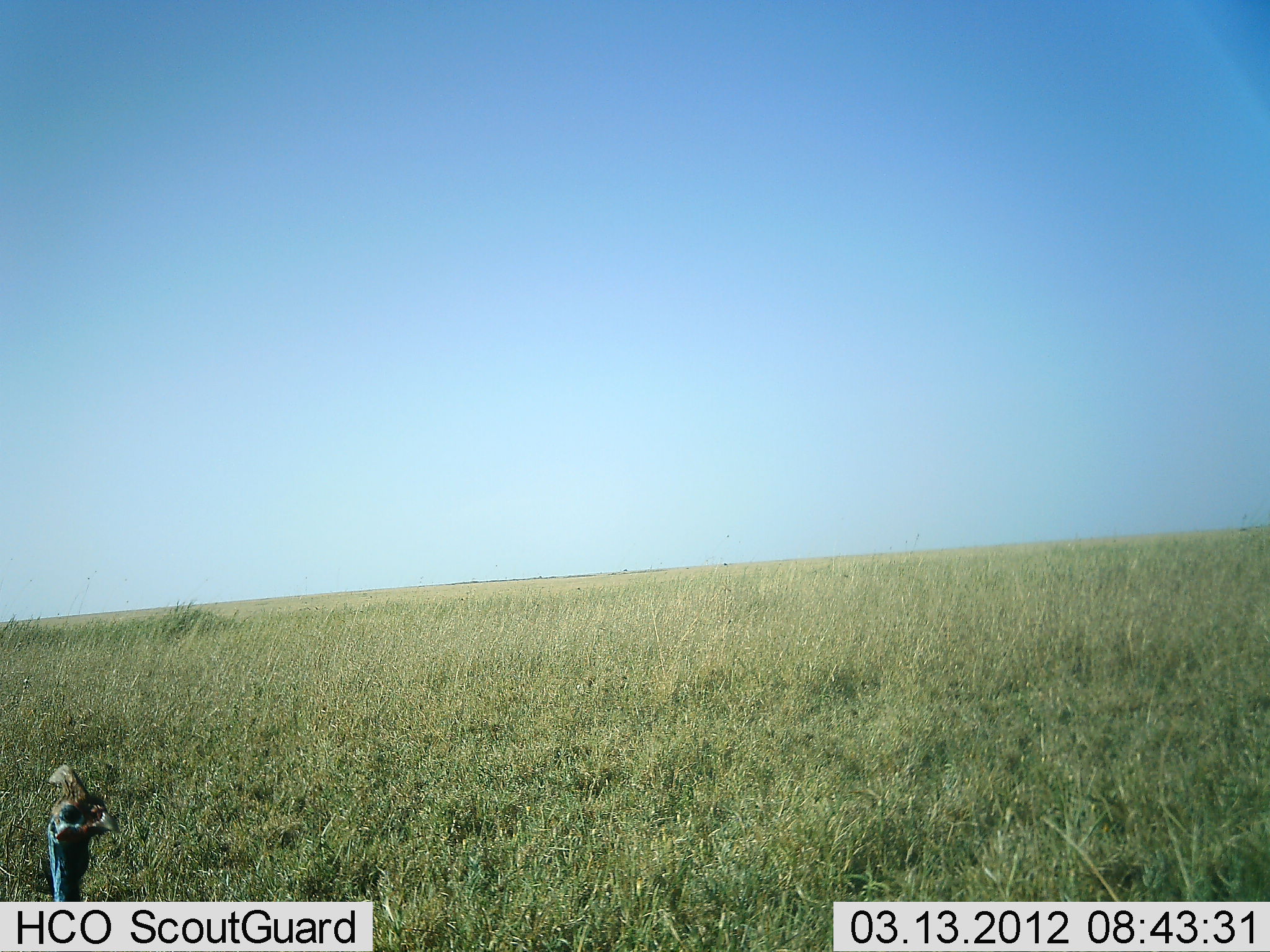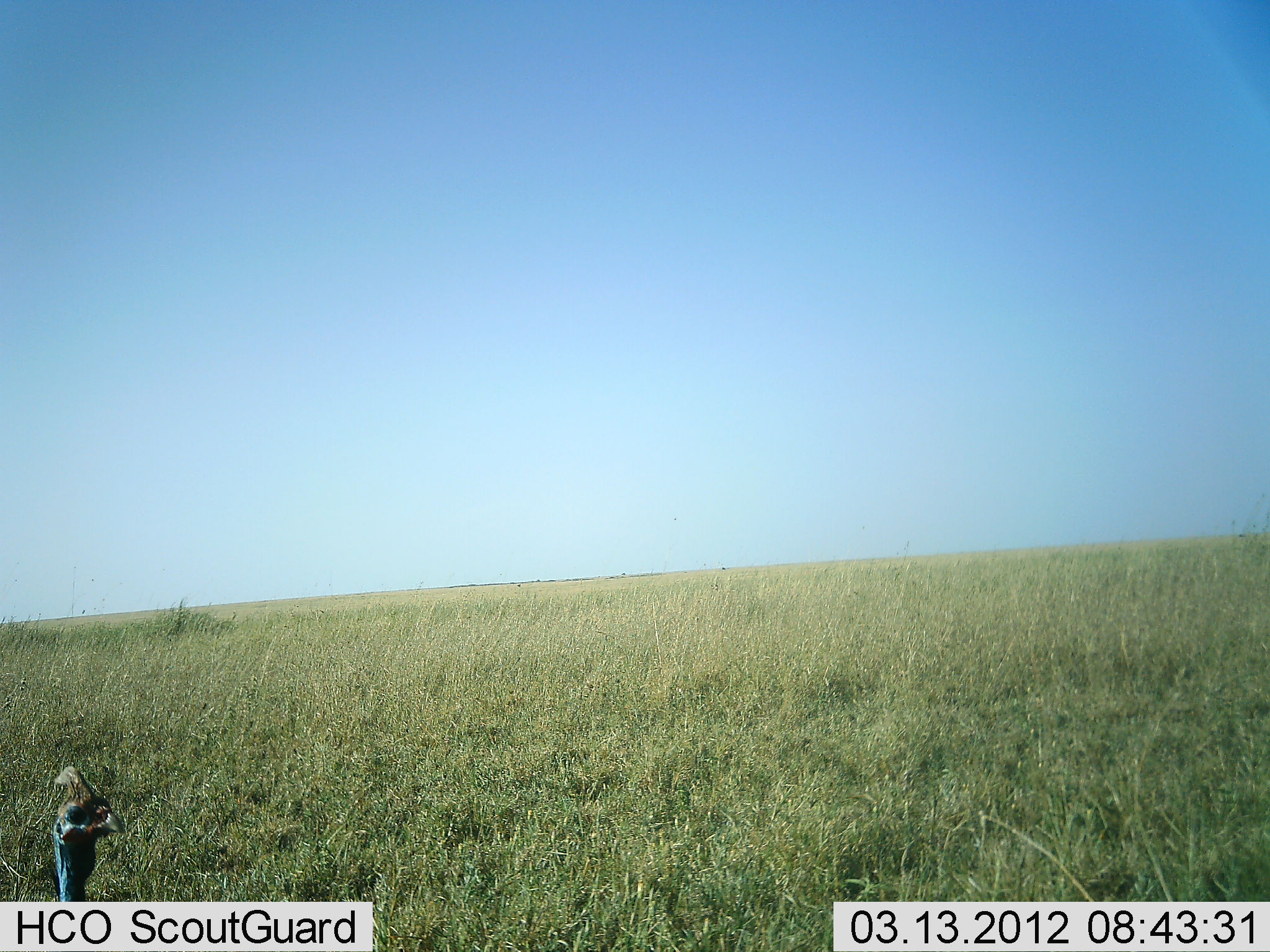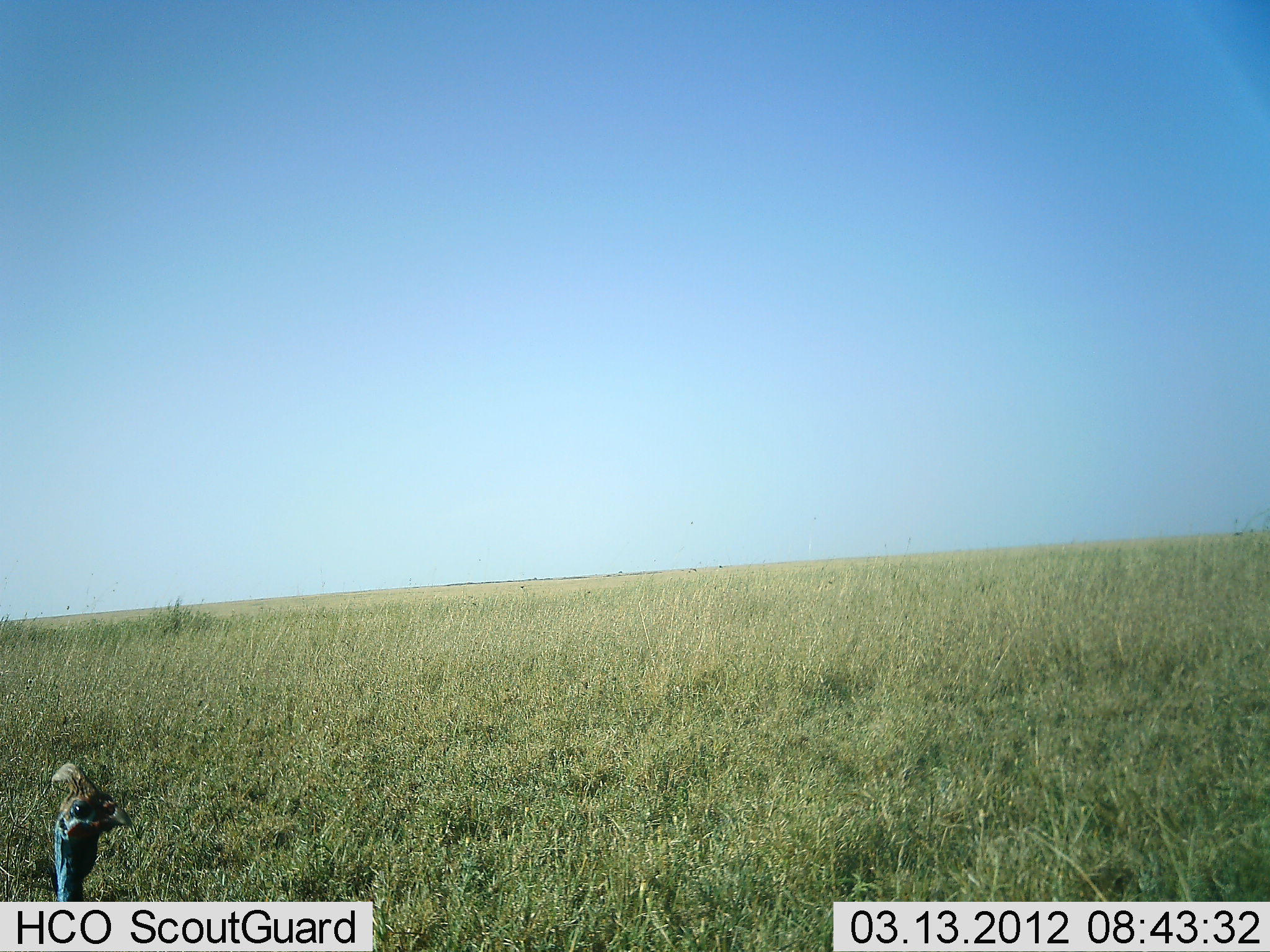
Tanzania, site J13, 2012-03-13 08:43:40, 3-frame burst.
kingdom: Animalia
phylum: Chordata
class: Aves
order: Galliformes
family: Numididae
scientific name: Numididae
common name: guinea fowl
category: guineafowl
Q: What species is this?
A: Guineafowl (guinea fowl) (Numididae).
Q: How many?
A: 1.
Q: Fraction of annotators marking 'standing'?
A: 96%.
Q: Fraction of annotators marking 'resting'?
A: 0%.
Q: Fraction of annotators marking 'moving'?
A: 4%.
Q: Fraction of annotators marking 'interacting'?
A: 0%.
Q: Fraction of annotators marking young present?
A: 0%.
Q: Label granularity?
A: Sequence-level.